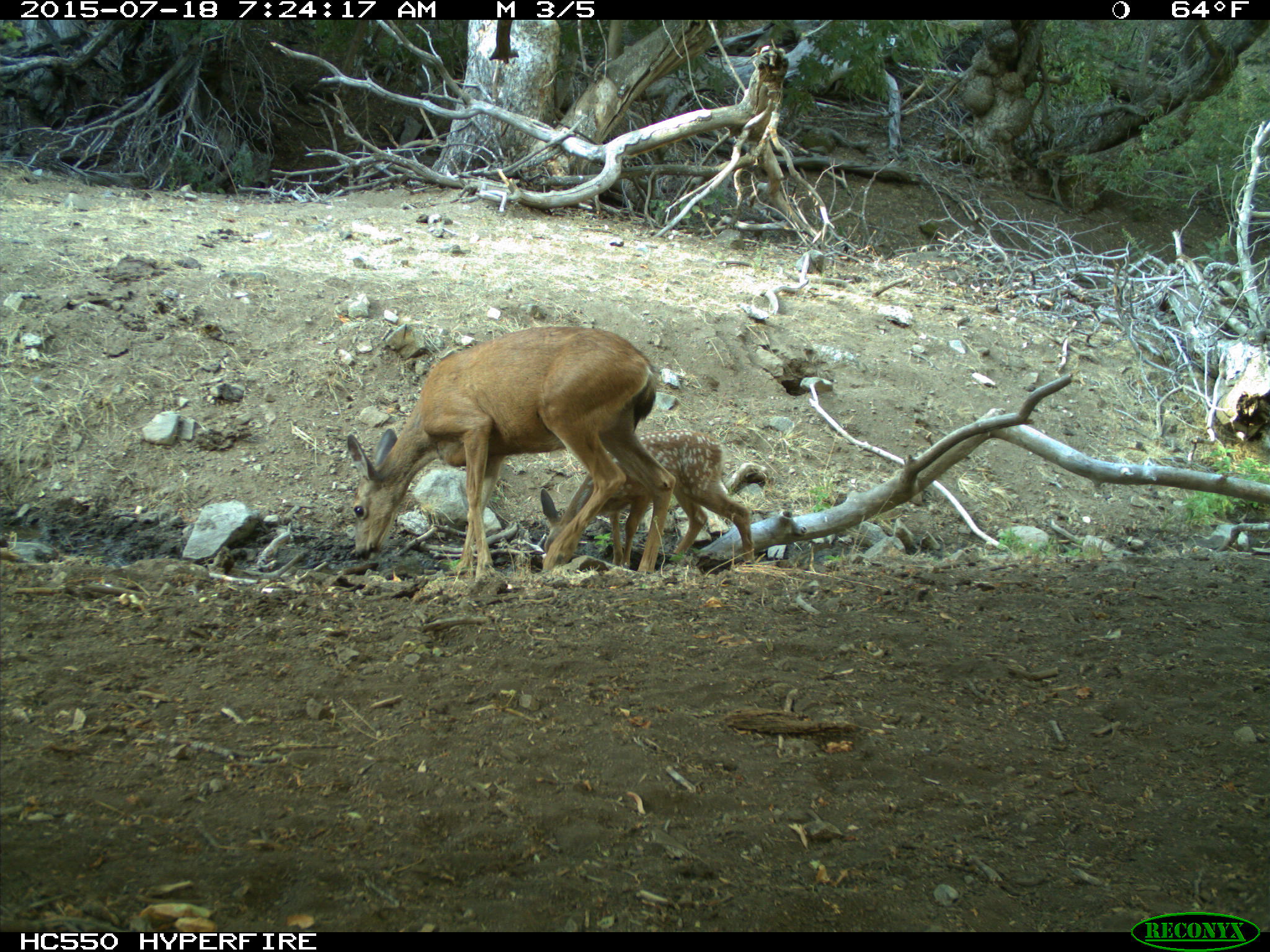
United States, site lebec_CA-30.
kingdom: Animalia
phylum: Chordata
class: Mammalia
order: Artiodactyla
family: Cervidae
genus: Odocoileus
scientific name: Odocoileus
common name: deer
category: unidentified deer